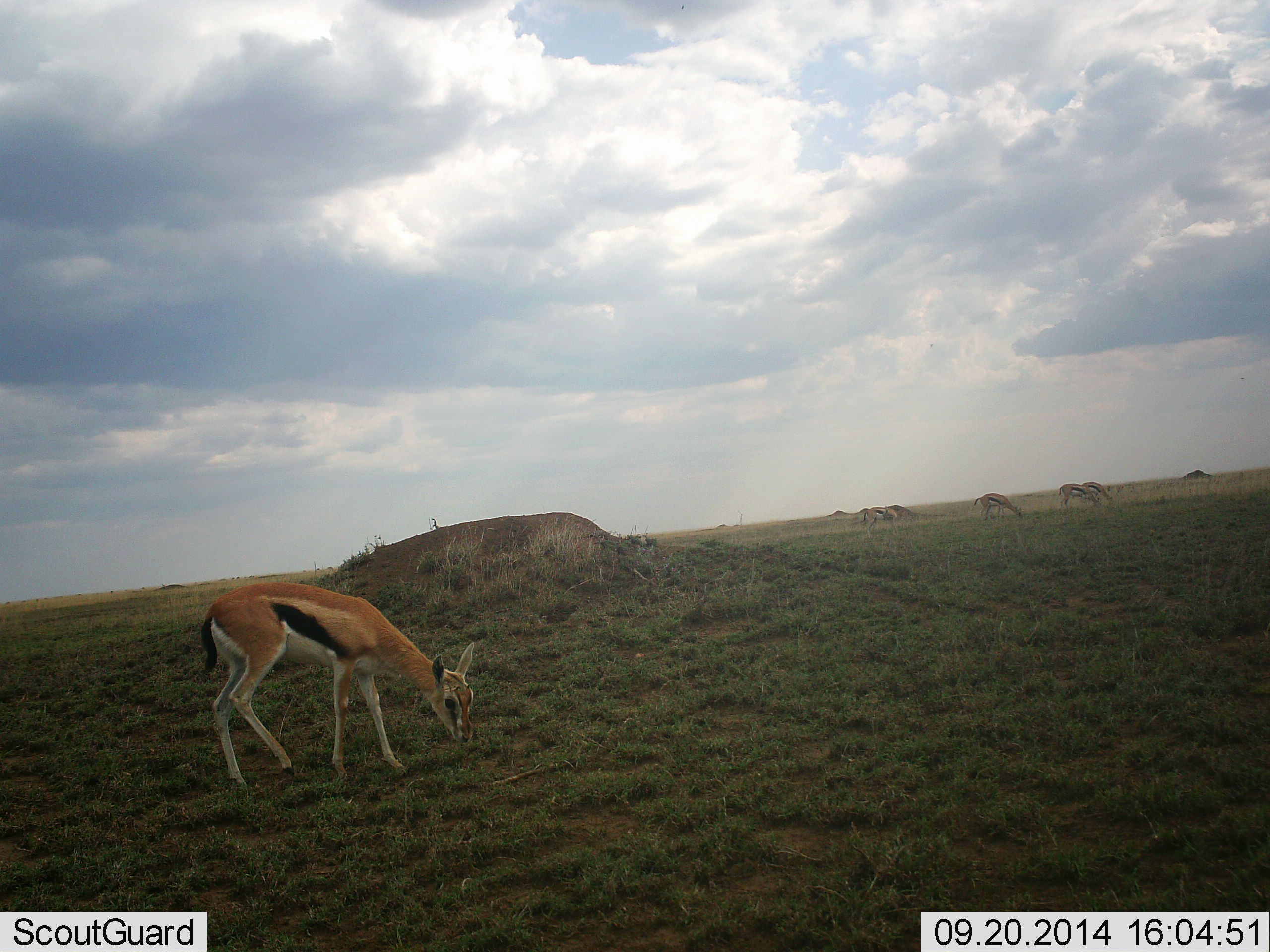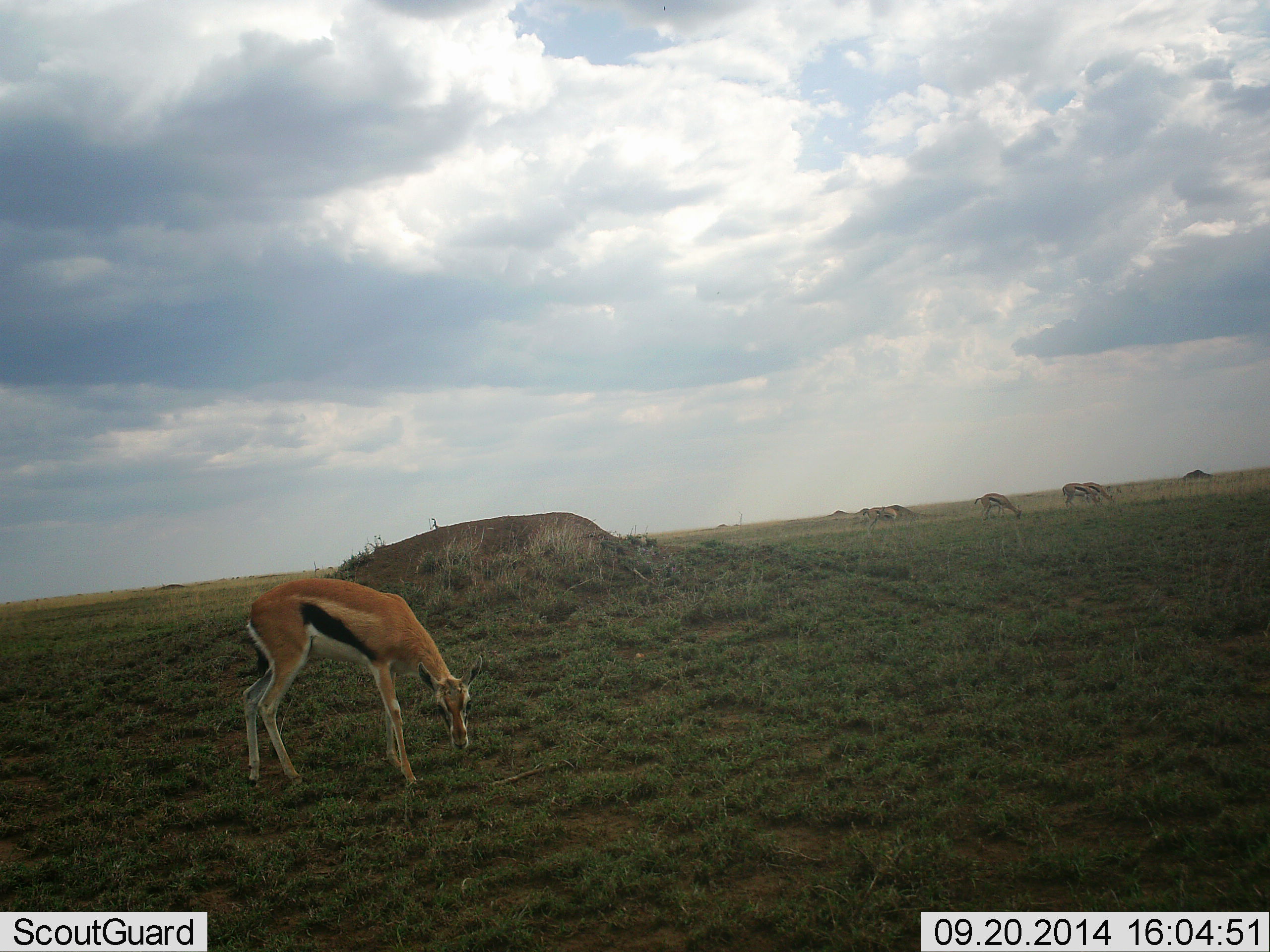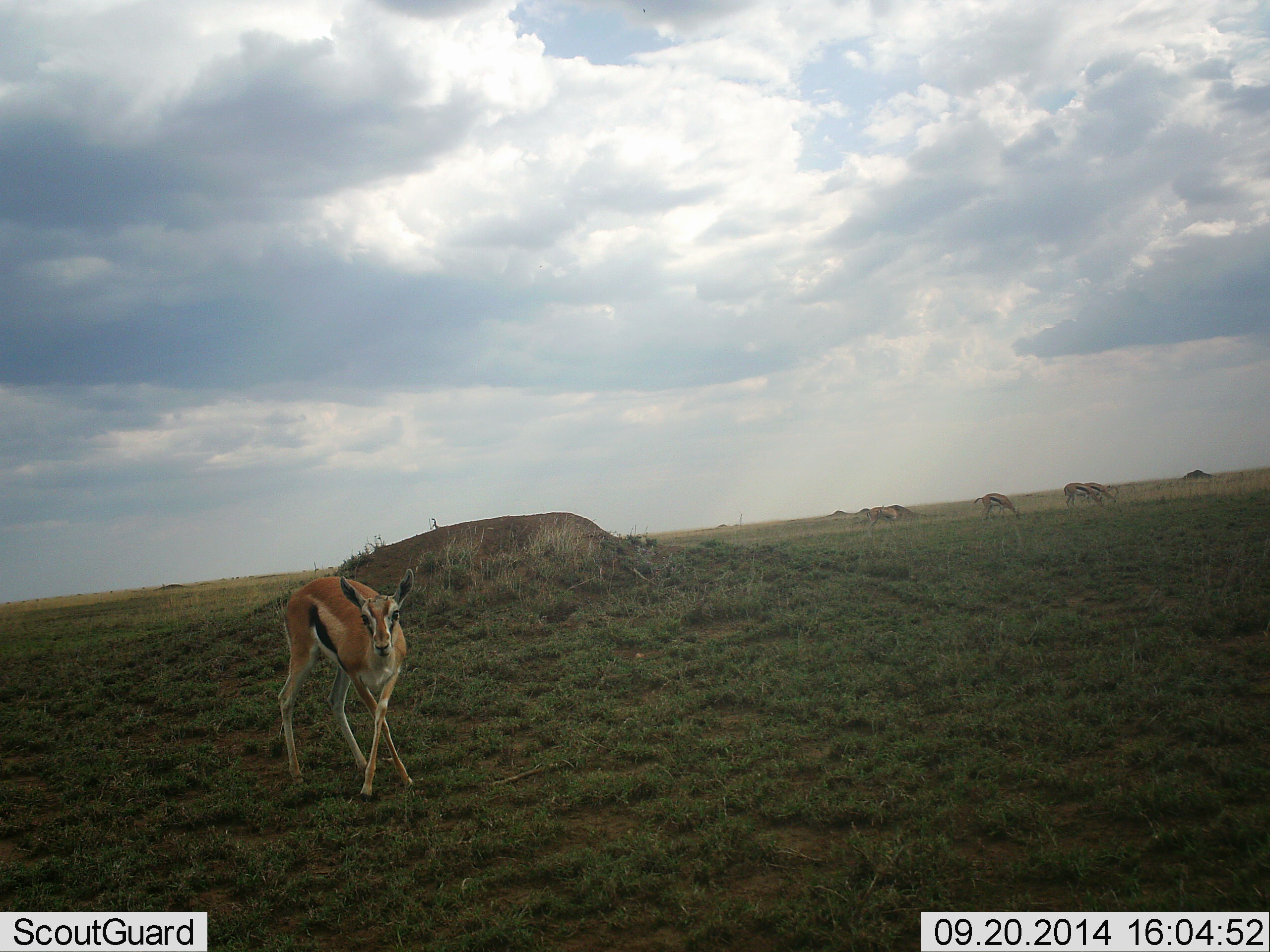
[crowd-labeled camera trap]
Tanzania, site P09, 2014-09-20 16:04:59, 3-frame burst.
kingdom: Animalia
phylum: Chordata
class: Mammalia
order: Artiodactyla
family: Bovidae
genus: Eudorcas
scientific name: Eudorcas thomsonii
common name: thomson's gazelle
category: gazellethomsons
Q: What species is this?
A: Gazellethomsons (thomson's gazelle) (Eudorcas thomsonii).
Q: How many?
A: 6.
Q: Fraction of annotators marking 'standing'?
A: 20%.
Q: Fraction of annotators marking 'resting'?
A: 0%.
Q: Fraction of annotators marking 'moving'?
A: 0%.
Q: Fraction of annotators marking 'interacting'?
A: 0%.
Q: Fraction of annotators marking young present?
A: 0%.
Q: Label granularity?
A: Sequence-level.